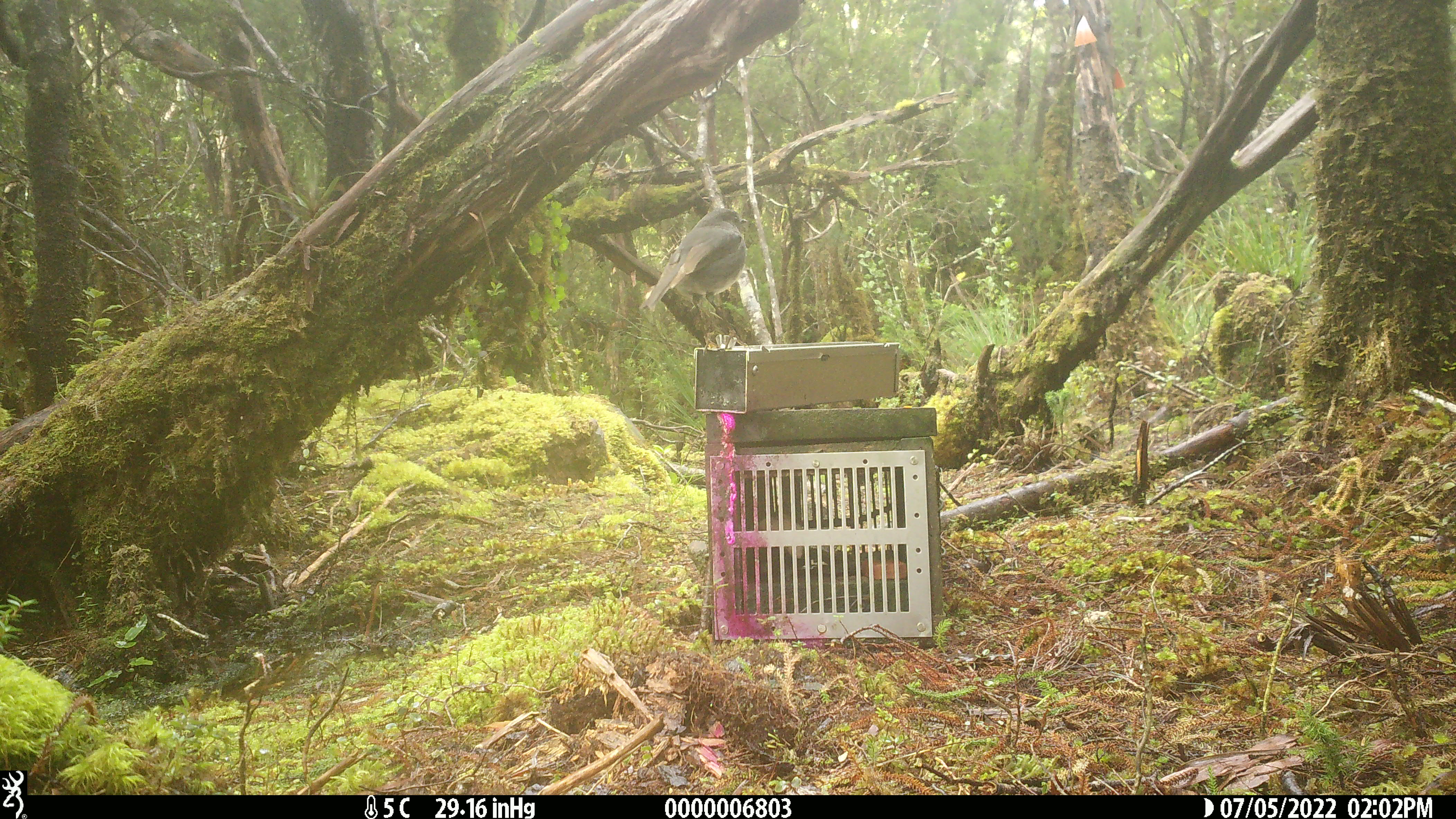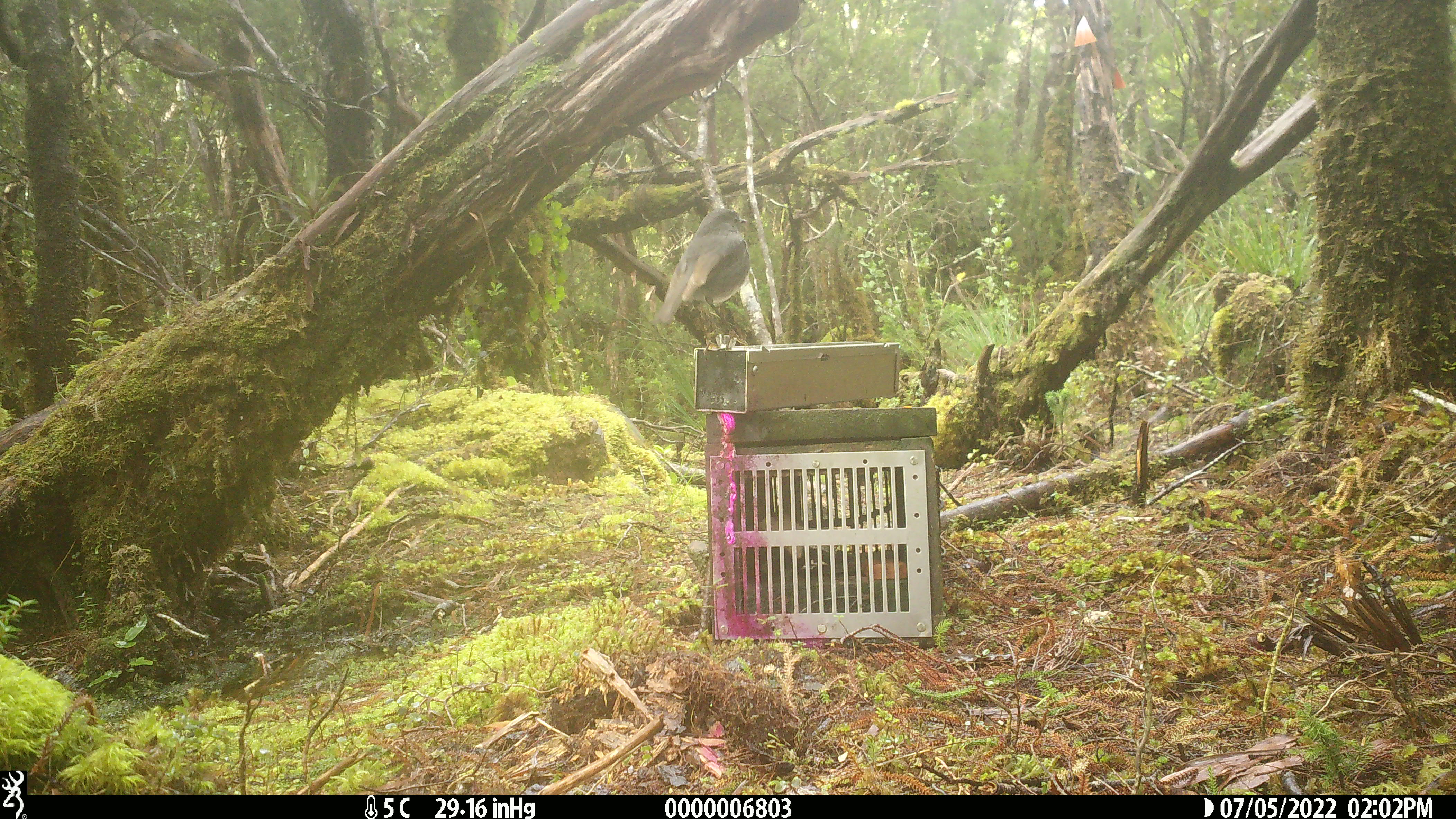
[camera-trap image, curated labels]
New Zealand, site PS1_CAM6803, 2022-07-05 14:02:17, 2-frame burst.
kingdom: Animalia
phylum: Chordata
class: Aves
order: Passeriformes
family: Petroicidae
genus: Petroica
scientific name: Petroica australis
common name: new zealand robin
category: robin